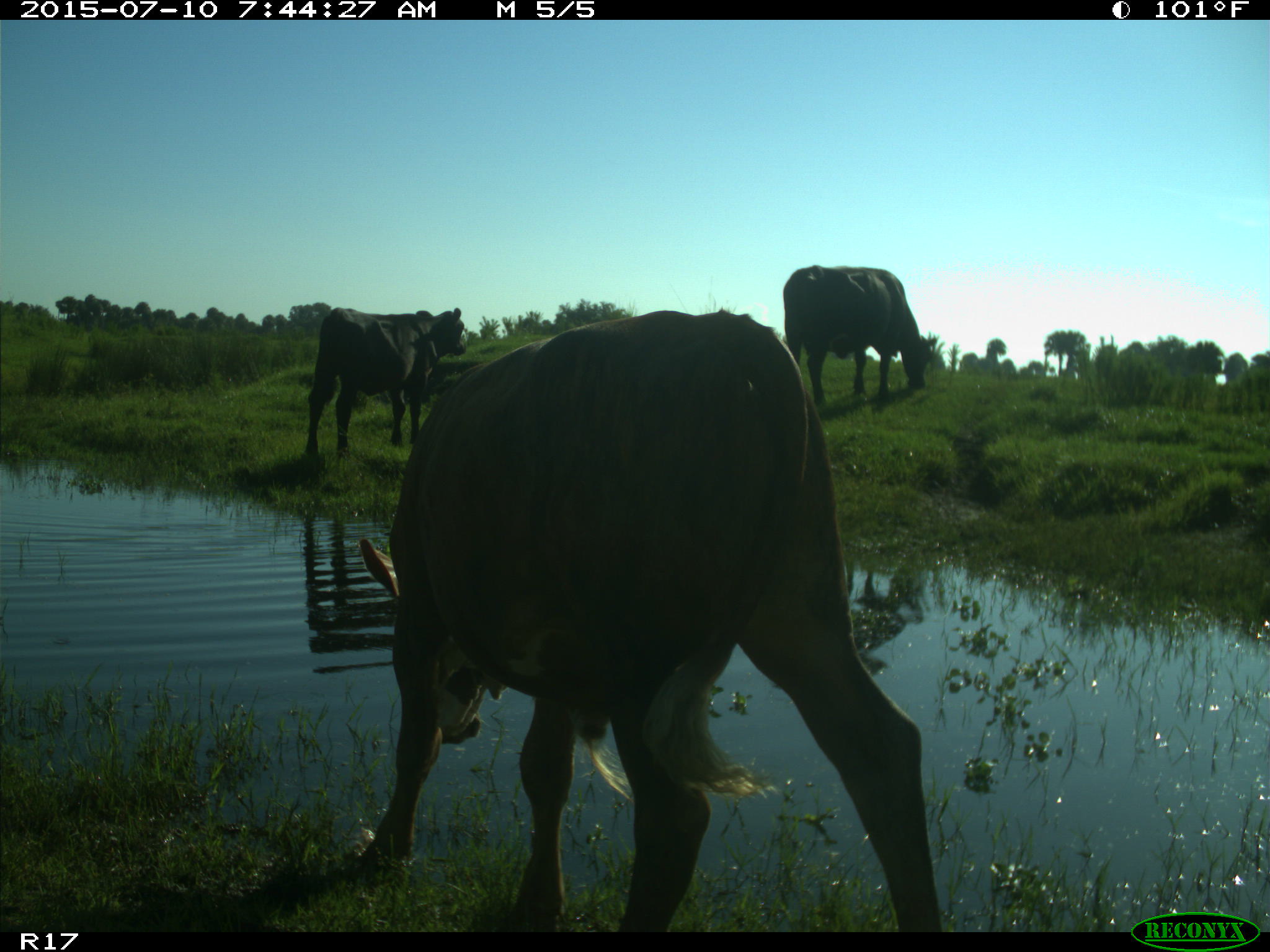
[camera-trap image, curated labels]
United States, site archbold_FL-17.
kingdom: Animalia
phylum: Chordata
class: Mammalia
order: Artiodactyla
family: Bovidae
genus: Bos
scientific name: Bos taurus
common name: domestic cow